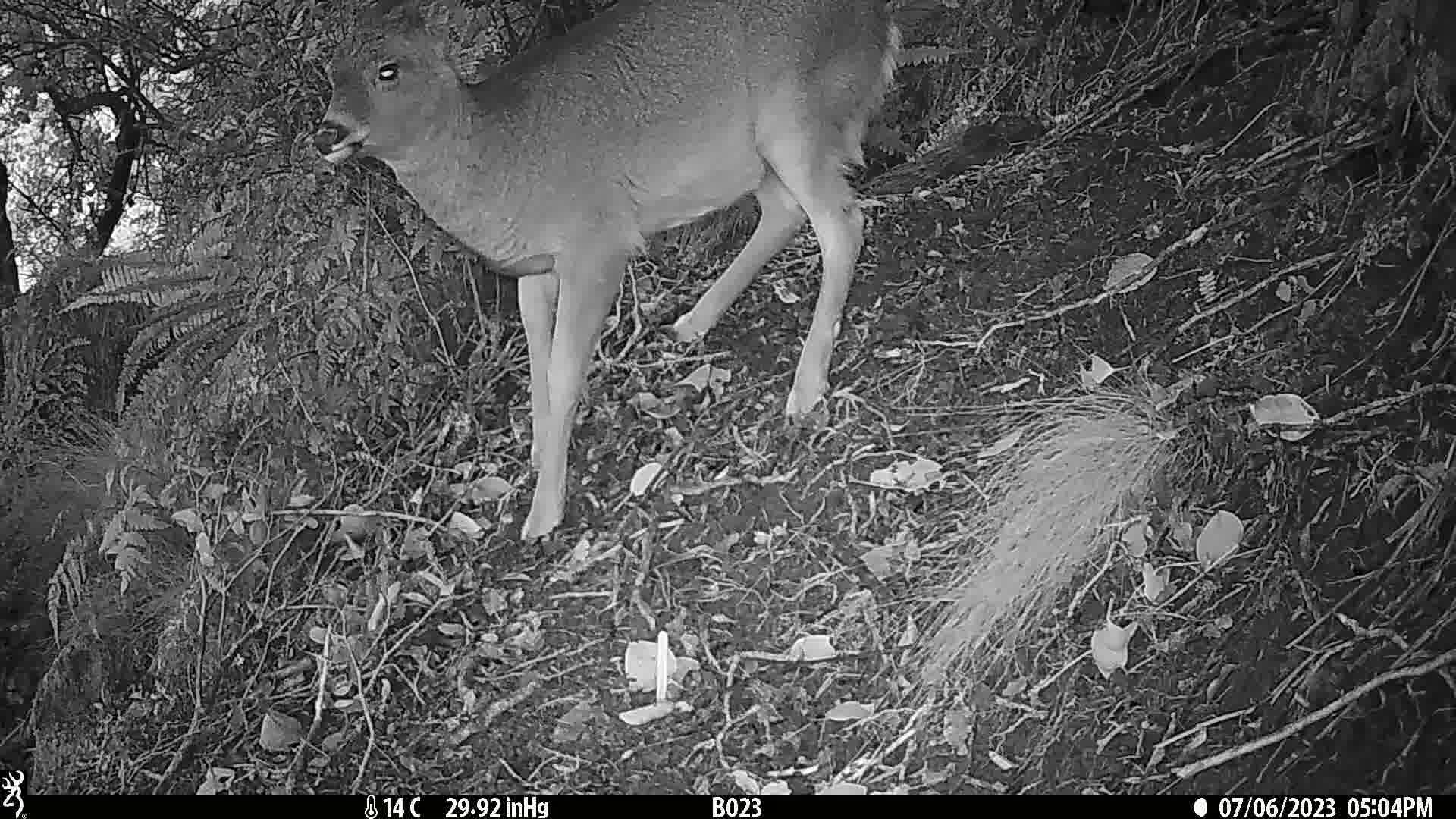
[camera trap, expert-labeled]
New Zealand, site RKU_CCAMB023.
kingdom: Animalia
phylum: Chordata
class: Mammalia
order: Artiodactyla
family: Cervidae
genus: Odocoileus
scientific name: Odocoileus virginianus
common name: white-tailed deer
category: white tailed deer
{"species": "white tailed deer (white-tailed deer) (Odocoileus virginianus)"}